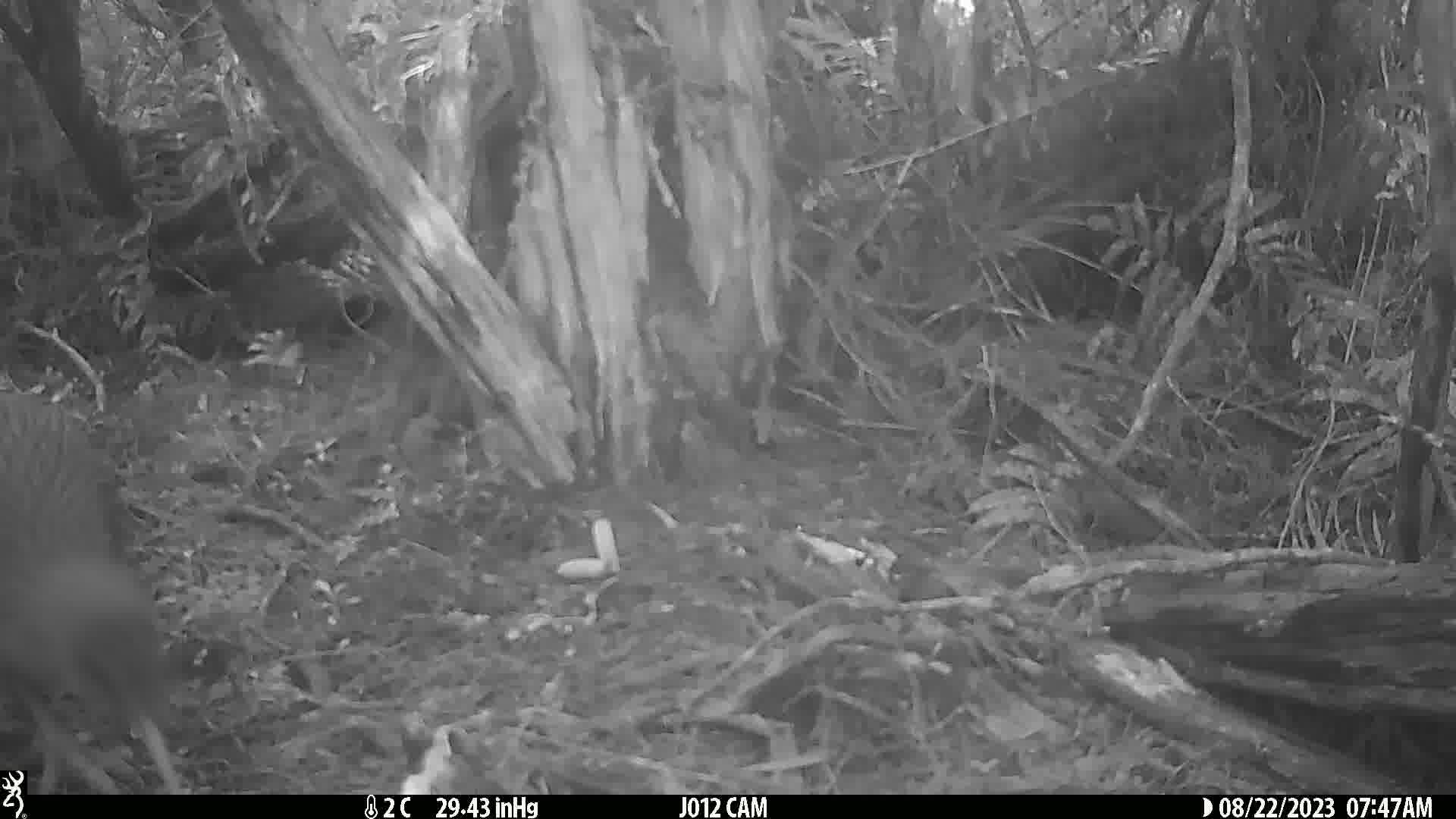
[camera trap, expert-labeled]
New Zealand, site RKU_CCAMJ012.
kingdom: Animalia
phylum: Chordata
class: Aves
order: Apterygiformes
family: Apterygidae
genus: Apteryx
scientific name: Apteryx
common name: kiwi